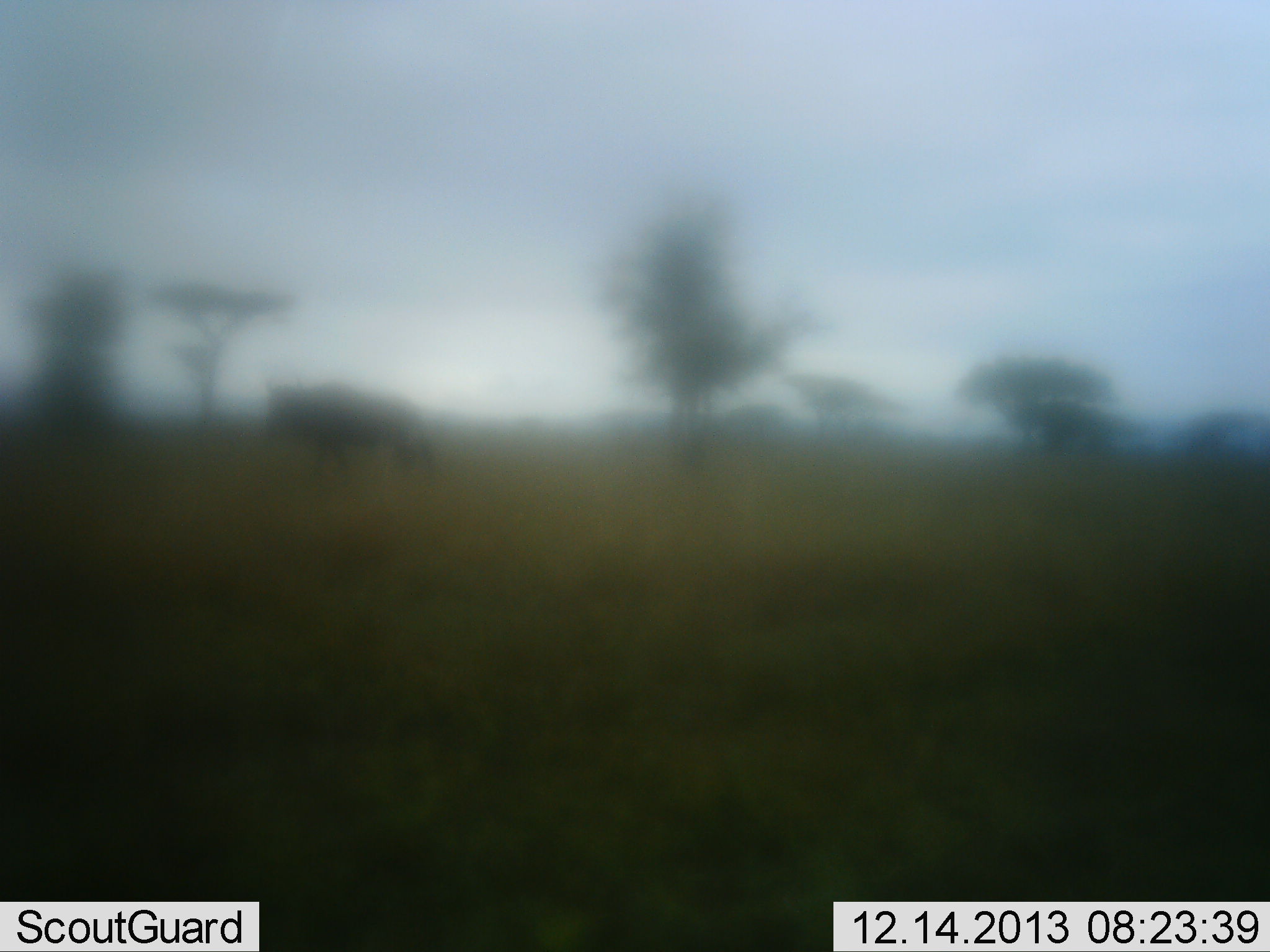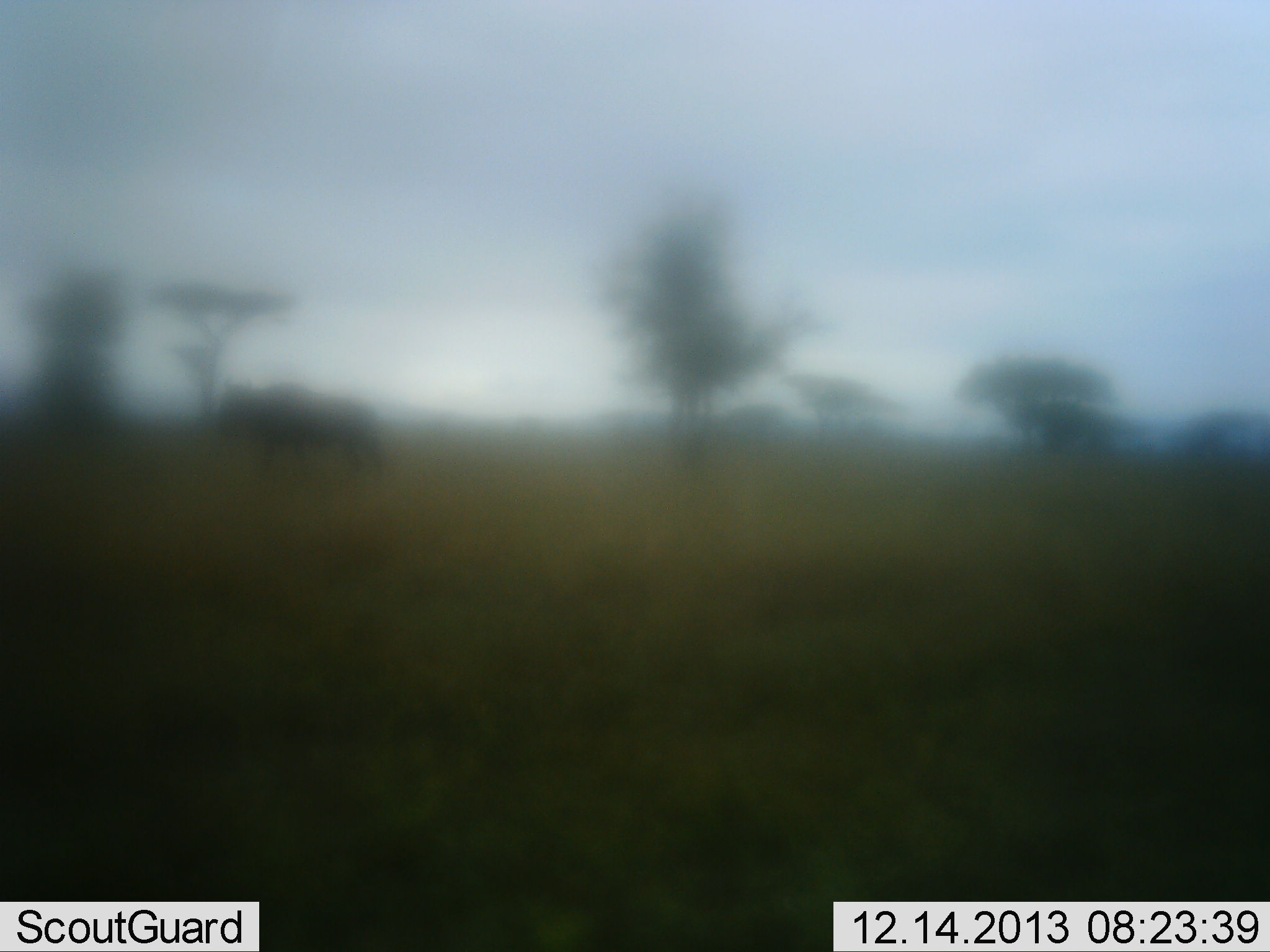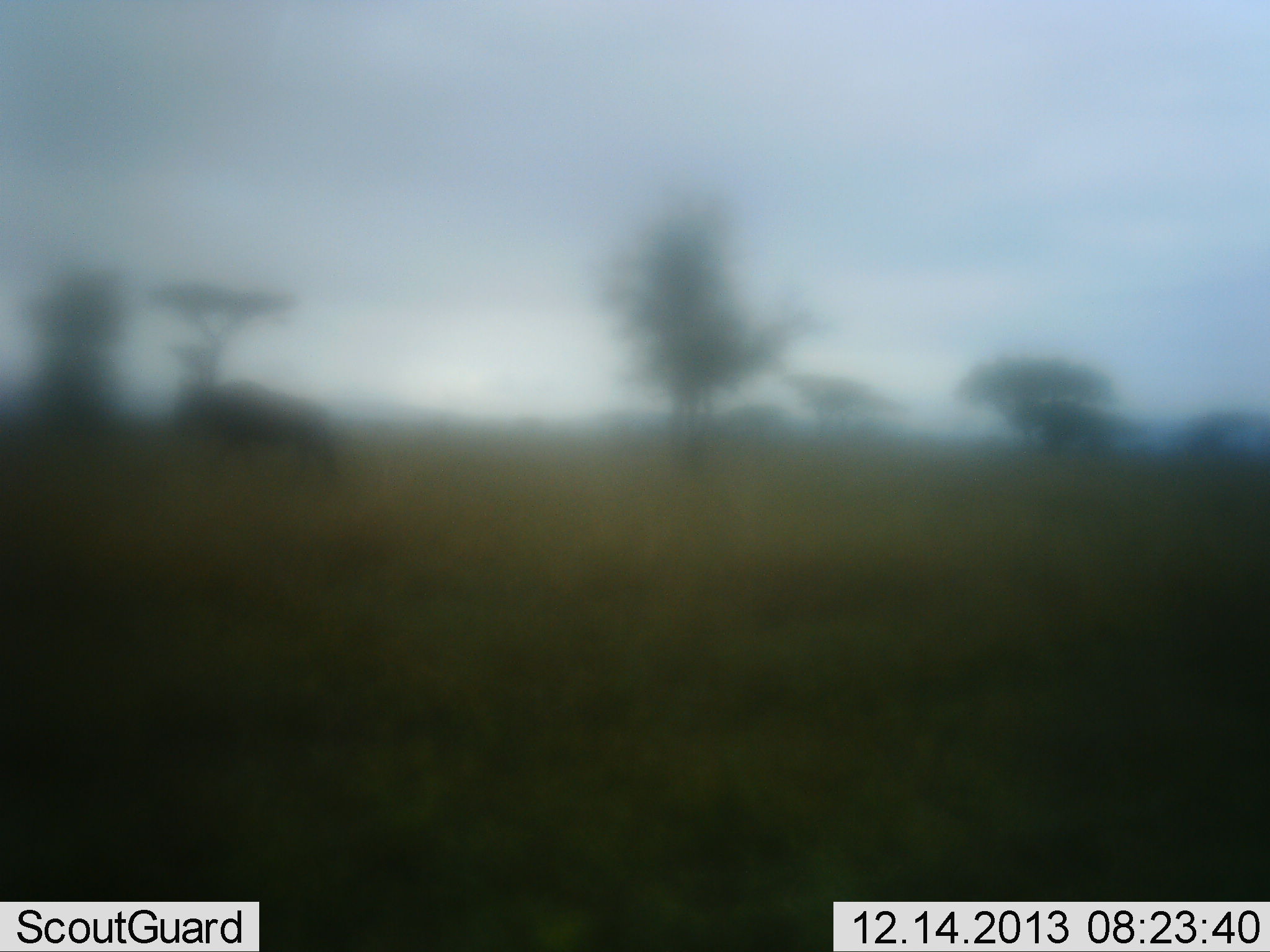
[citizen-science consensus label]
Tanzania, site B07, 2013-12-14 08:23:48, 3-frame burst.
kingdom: Animalia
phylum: Chordata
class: Mammalia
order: Artiodactyla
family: Bovidae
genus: Connochaetes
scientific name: Connochaetes taurinus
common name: blue wildebeest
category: wildebeest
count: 1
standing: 0%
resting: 0%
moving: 100%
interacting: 0%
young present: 0%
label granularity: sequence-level